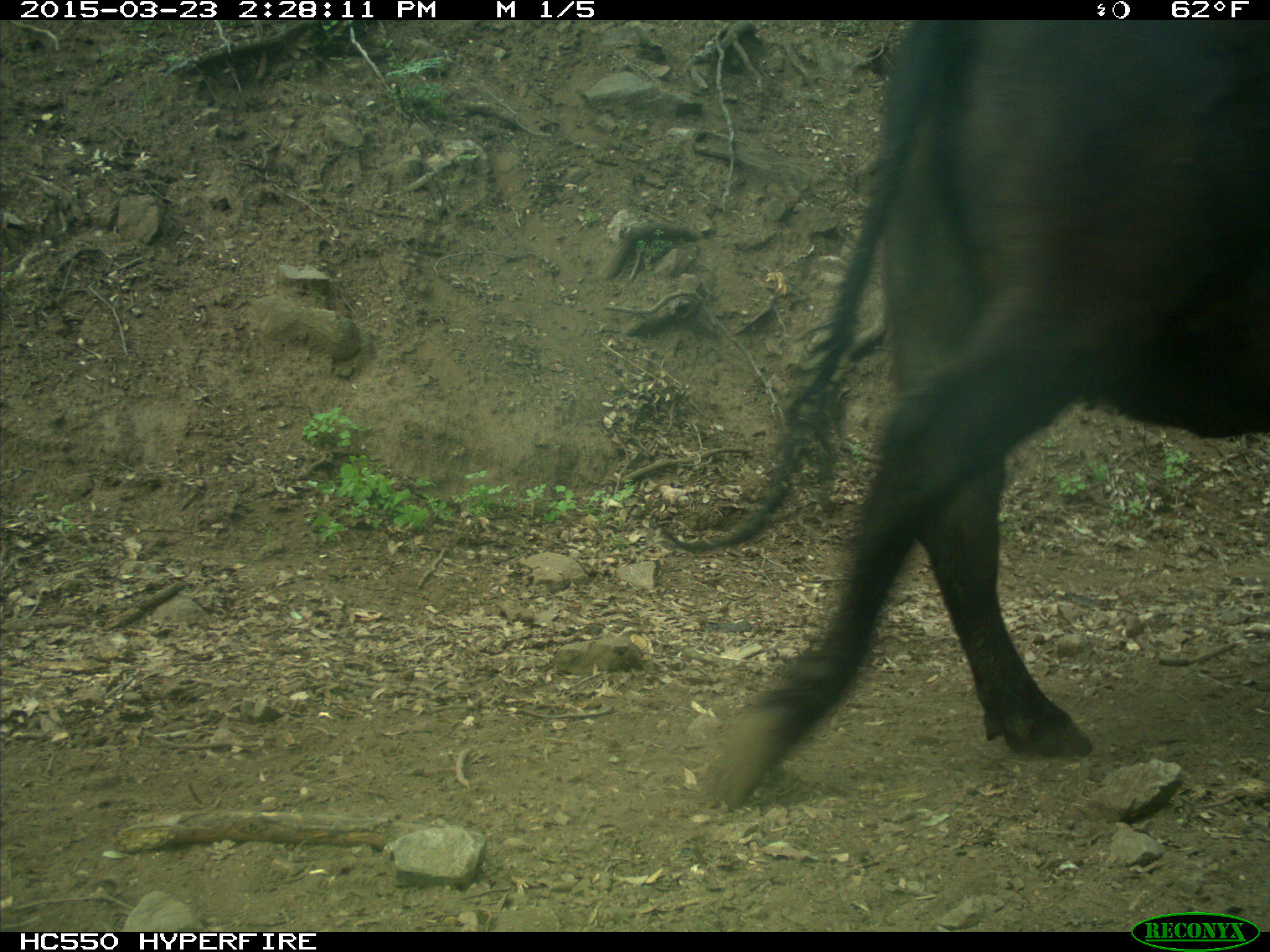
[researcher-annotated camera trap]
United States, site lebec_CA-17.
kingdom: Animalia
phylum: Chordata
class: Mammalia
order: Artiodactyla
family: Bovidae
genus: Bos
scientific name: Bos taurus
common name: domestic cow